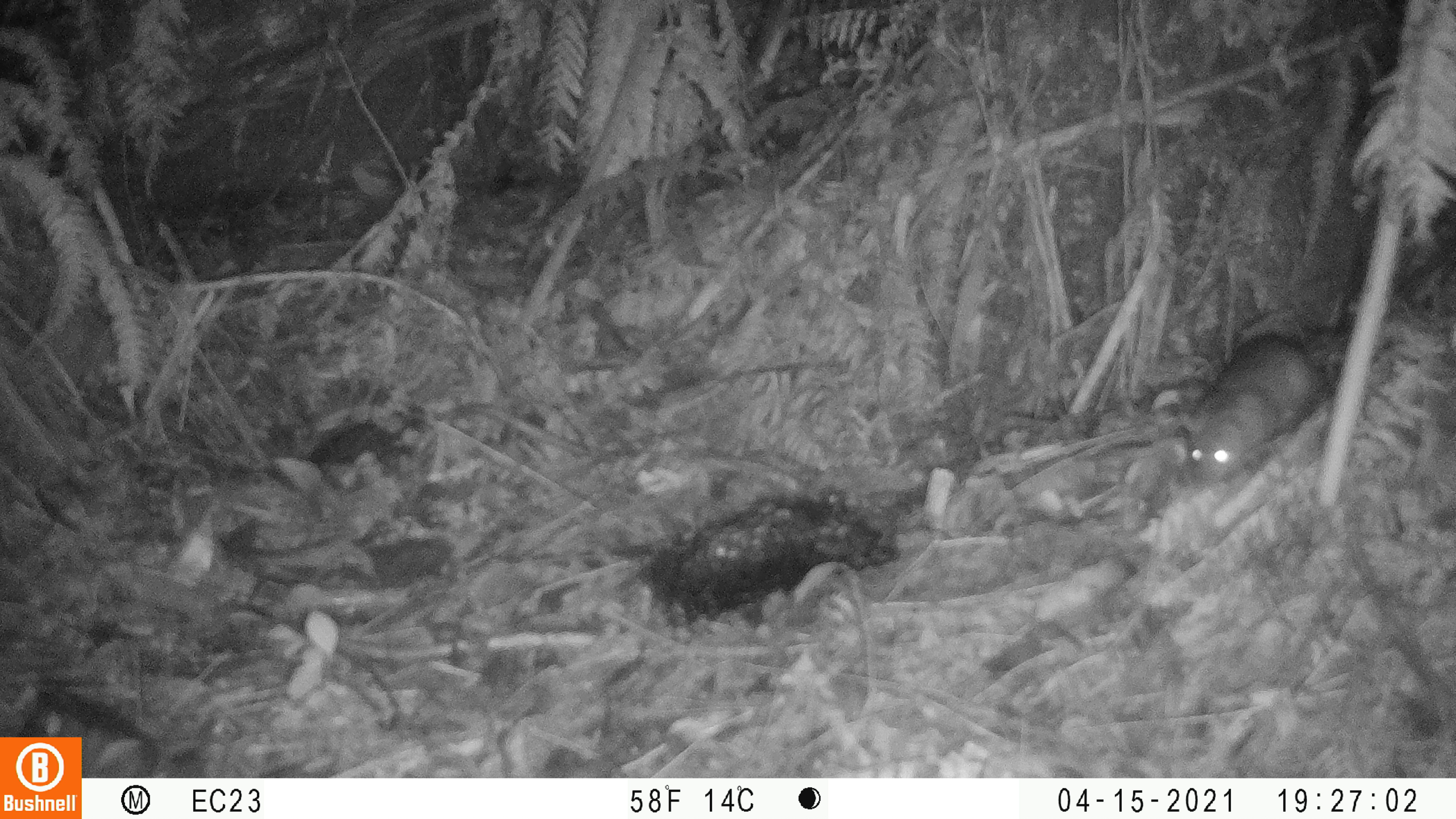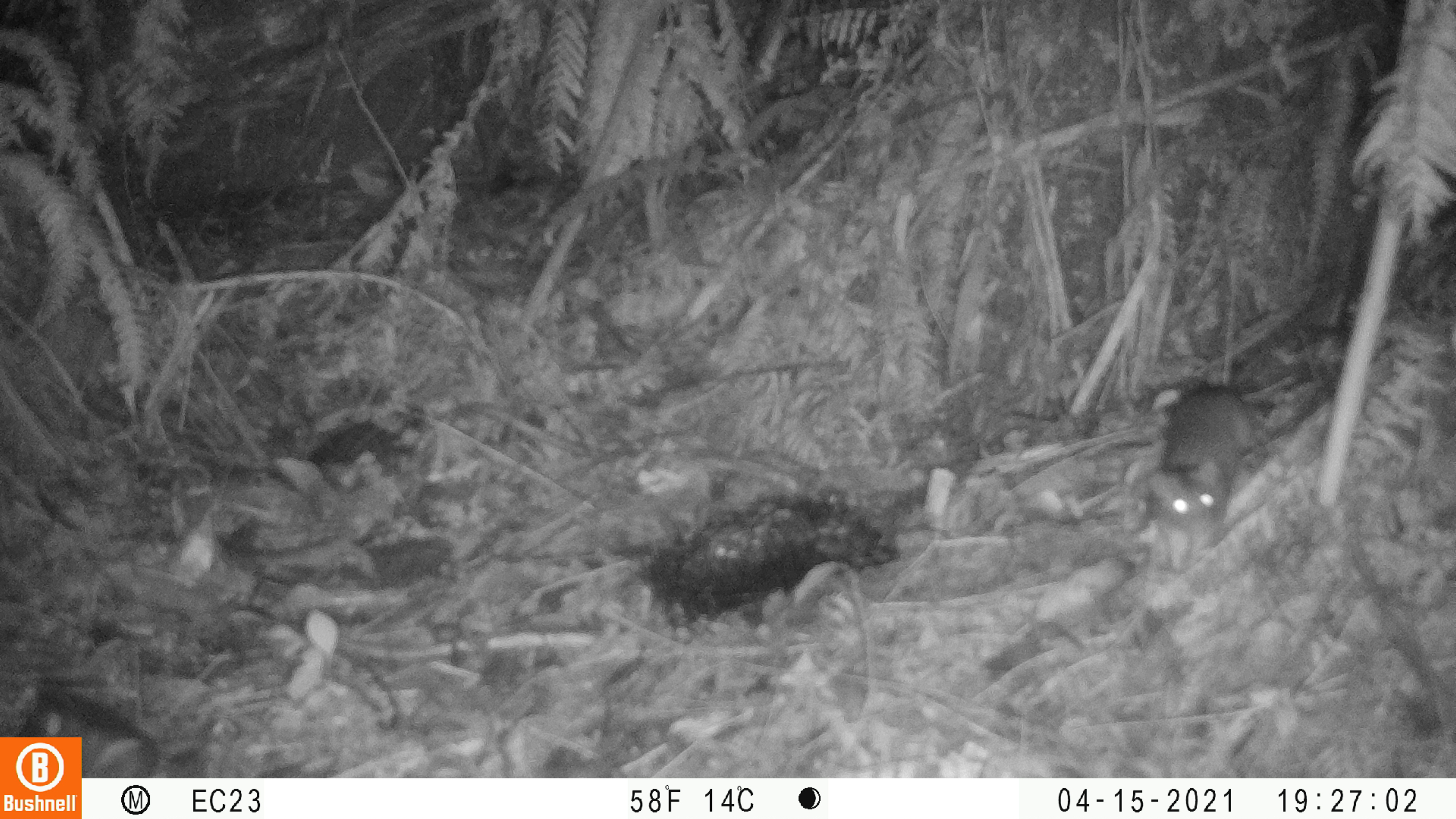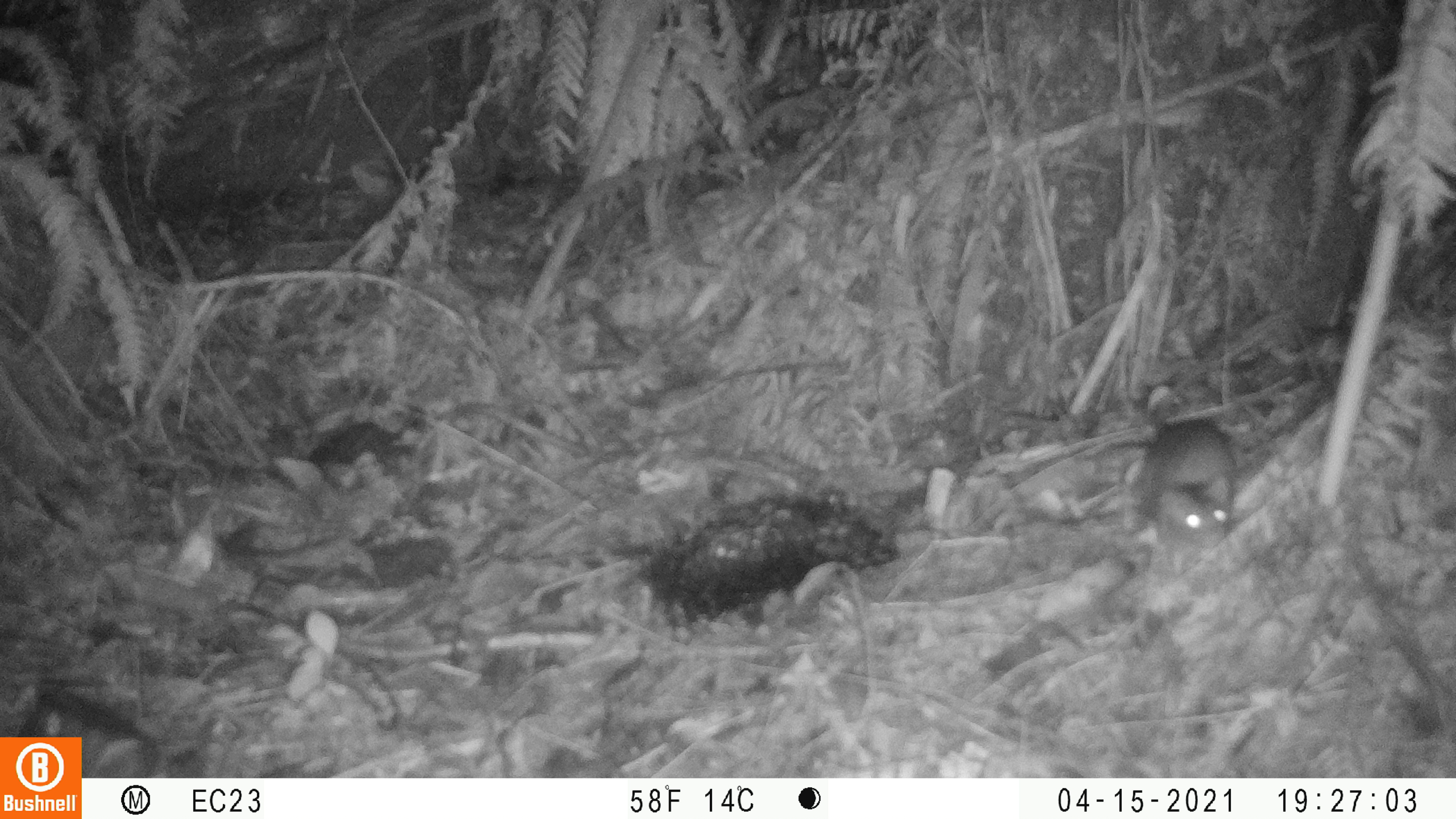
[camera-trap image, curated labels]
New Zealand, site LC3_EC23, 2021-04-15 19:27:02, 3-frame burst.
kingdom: Animalia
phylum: Chordata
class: Mammalia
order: Rodentia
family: Muridae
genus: Rattus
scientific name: Rattus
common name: rat